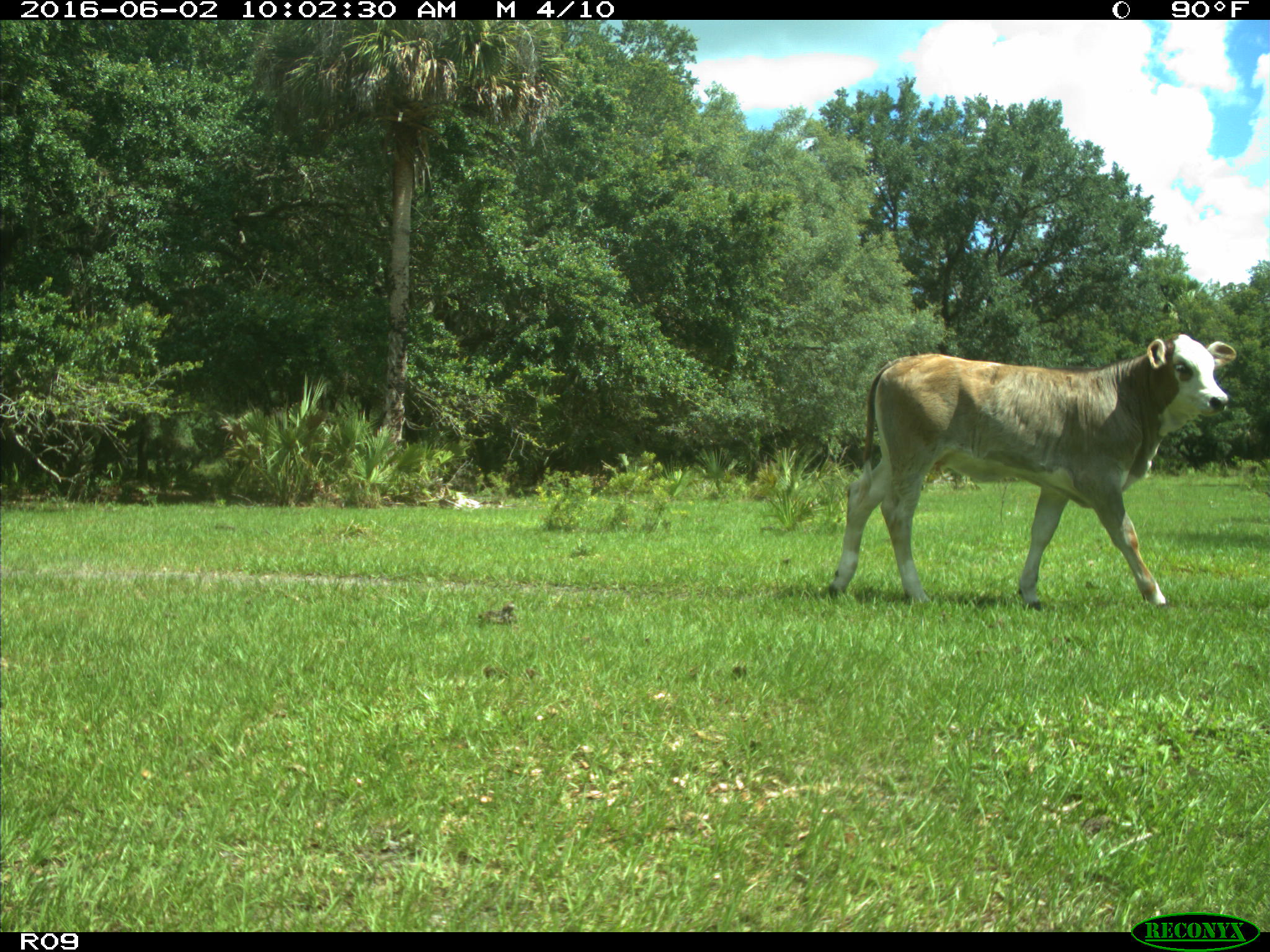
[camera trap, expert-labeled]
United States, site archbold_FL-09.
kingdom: Animalia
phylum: Chordata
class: Mammalia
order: Artiodactyla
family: Bovidae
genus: Bos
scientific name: Bos taurus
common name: domestic cow